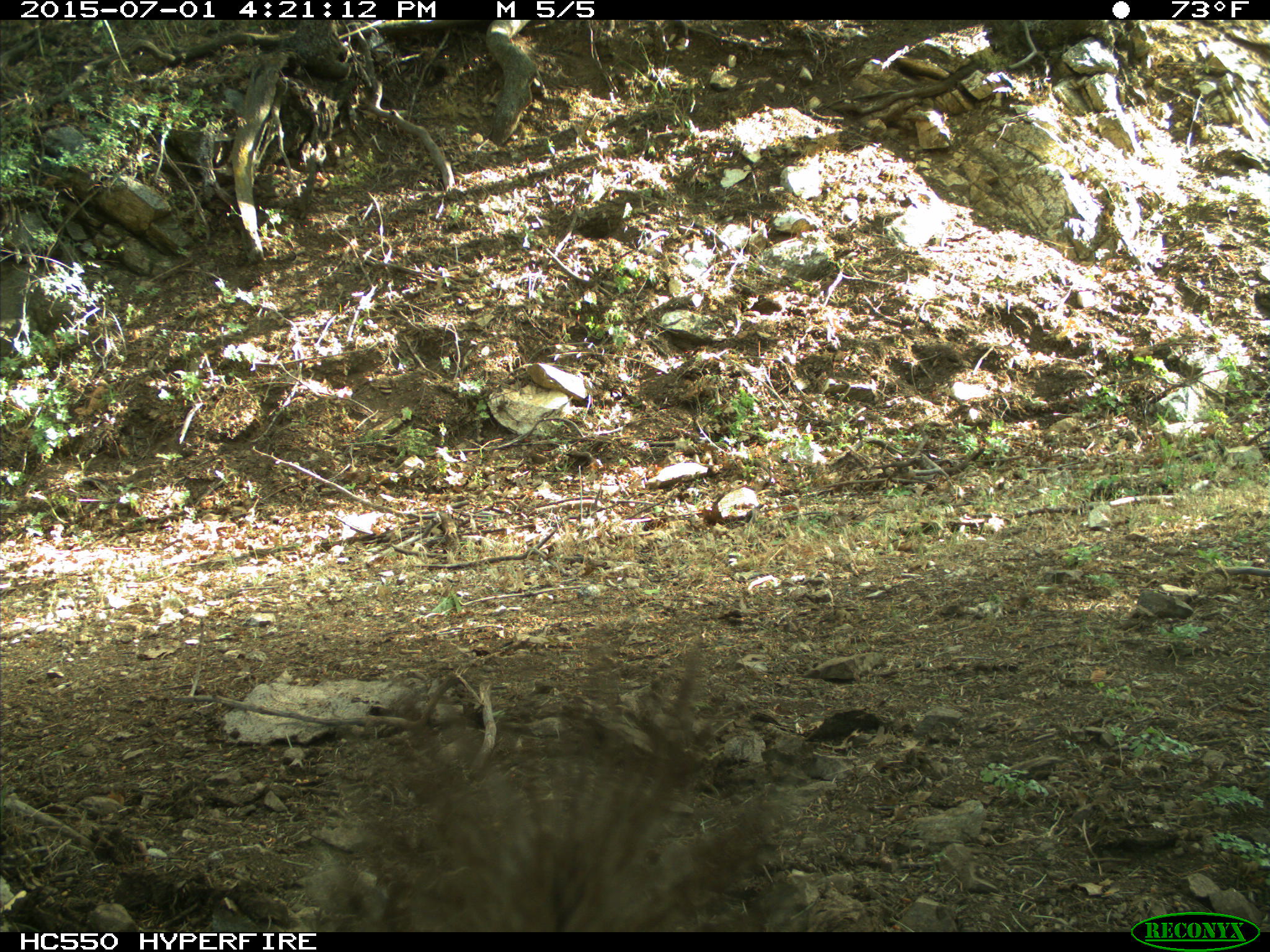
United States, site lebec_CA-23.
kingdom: Animalia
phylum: Chordata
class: Mammalia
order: Rodentia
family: Sciuridae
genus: Sciurus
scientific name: Sciurus carolinensis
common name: eastern gray squirrel